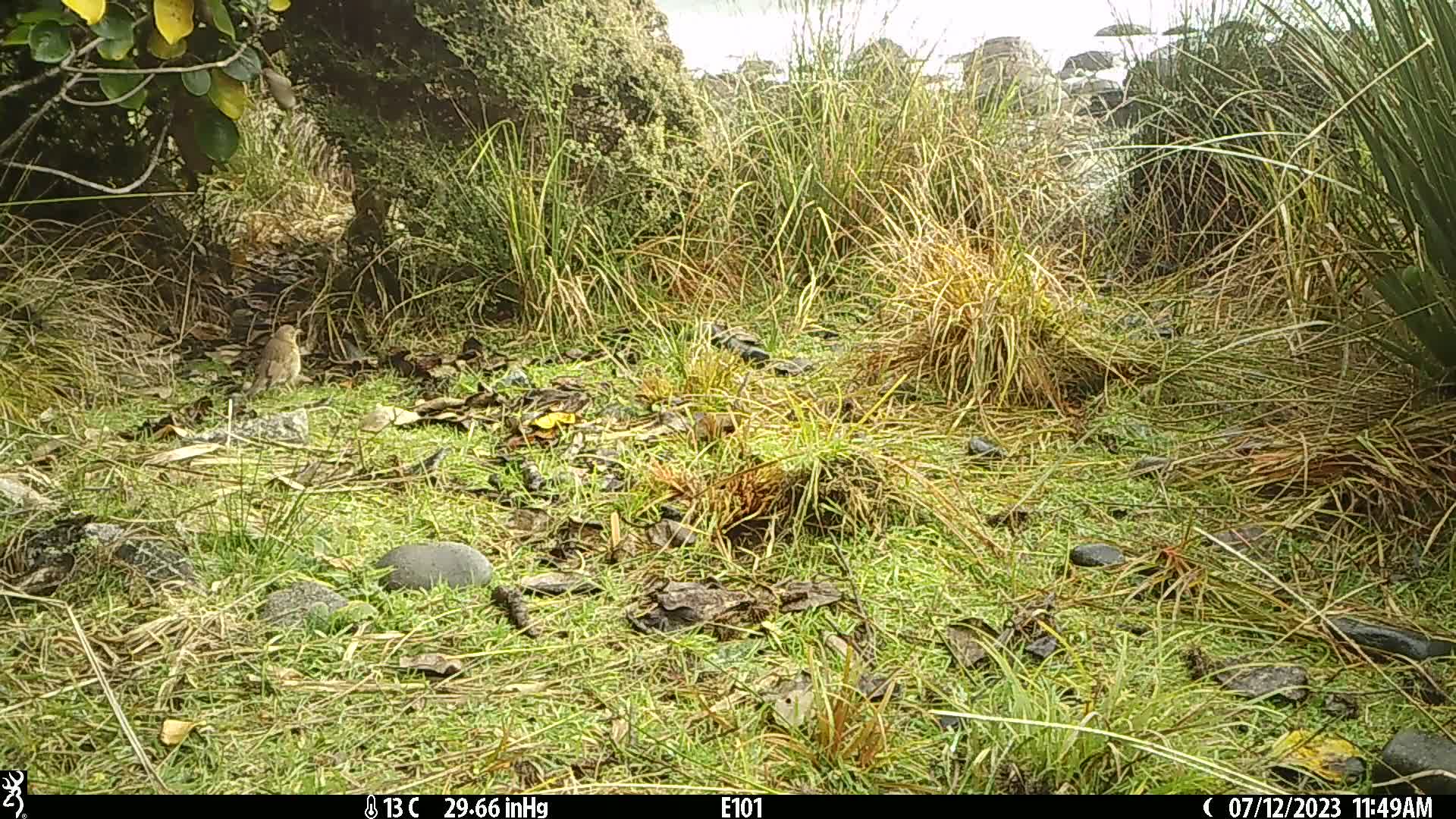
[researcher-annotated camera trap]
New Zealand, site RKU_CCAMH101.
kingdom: Animalia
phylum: Chordata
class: Aves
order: Passeriformes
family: Turdidae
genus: Turdus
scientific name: Turdus philomelos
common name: song thrush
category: thrush